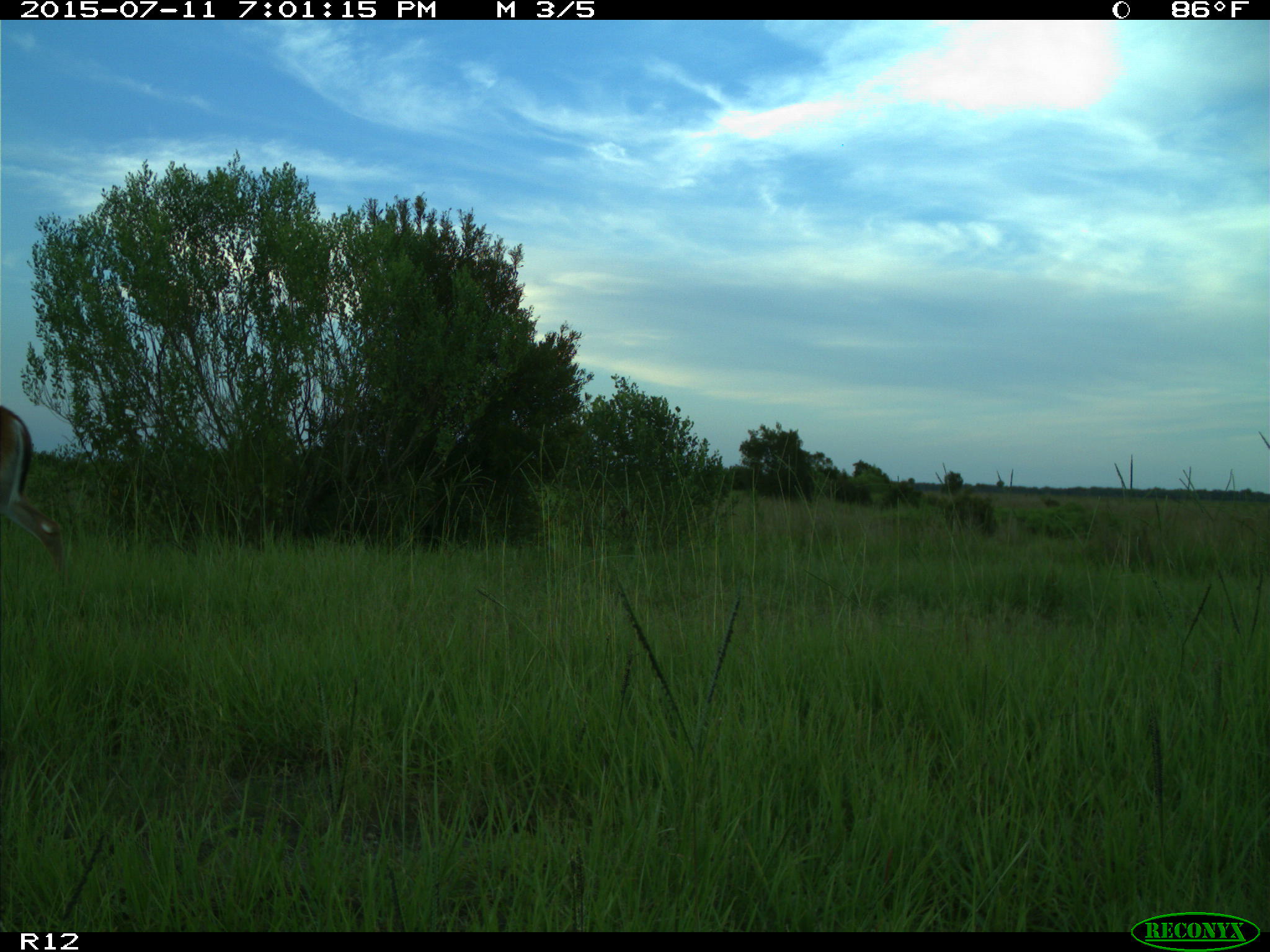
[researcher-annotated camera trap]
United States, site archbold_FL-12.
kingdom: Animalia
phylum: Chordata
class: Mammalia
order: Artiodactyla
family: Cervidae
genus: Odocoileus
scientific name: Odocoileus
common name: deer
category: unidentified deer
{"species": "unidentified deer (deer) (Odocoileus)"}